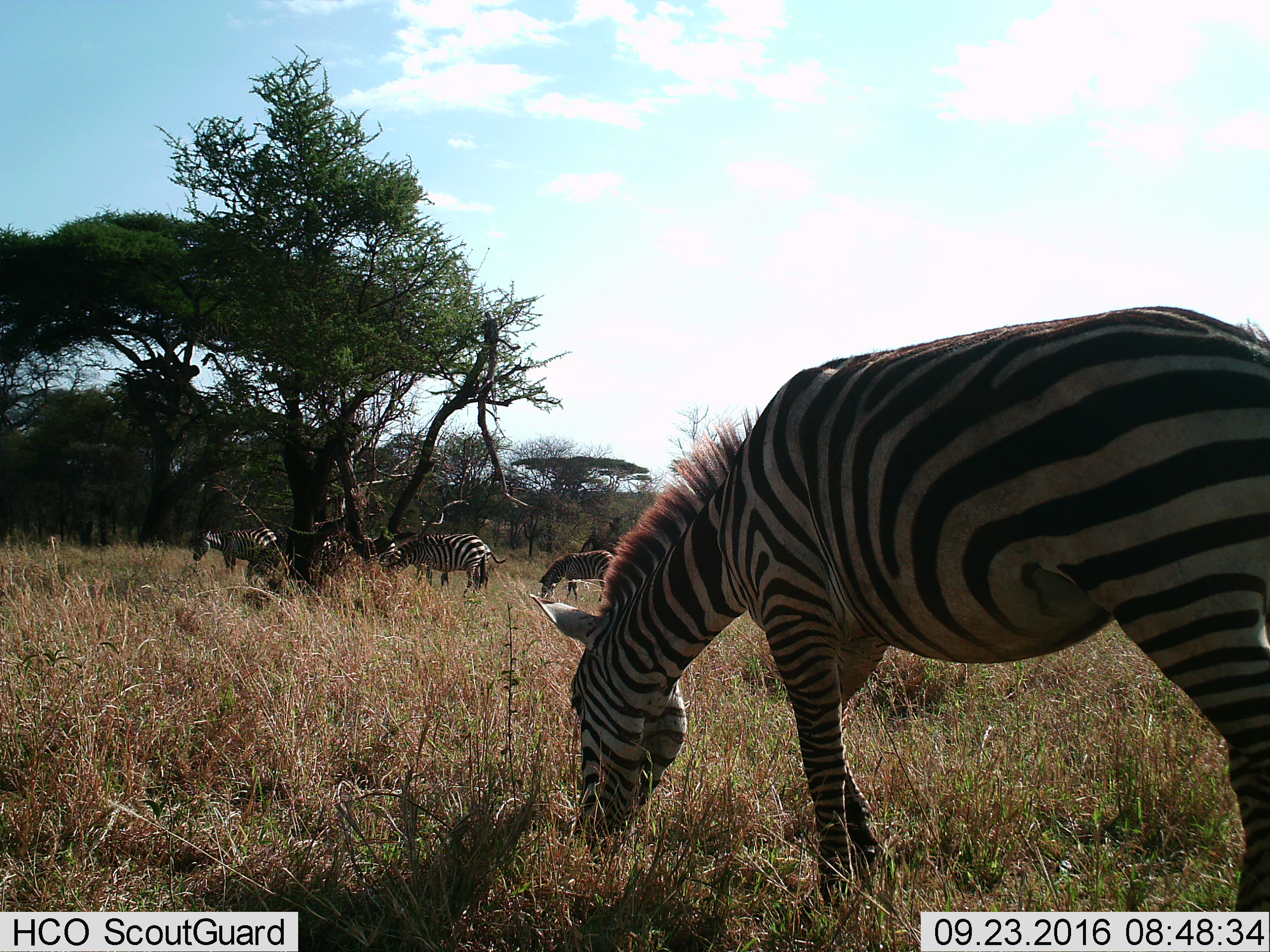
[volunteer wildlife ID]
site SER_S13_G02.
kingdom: Animalia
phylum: Chordata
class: Mammalia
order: Perissodactyla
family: Equidae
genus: Equus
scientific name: Equus quagga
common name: plains zebra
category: zebraplains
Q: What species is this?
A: Zebraplains (plains zebra) (Equus quagga).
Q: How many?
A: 5.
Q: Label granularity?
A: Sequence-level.